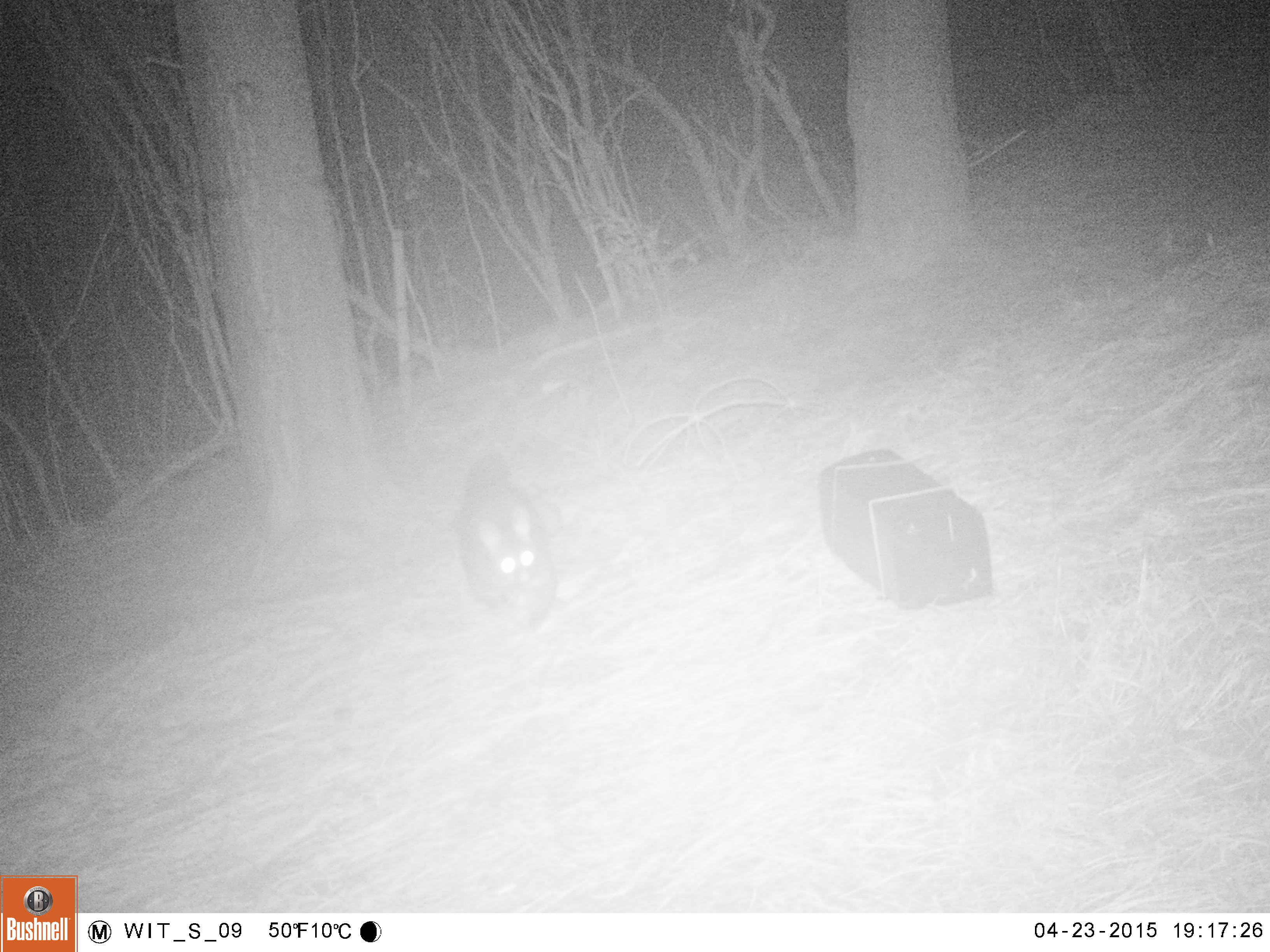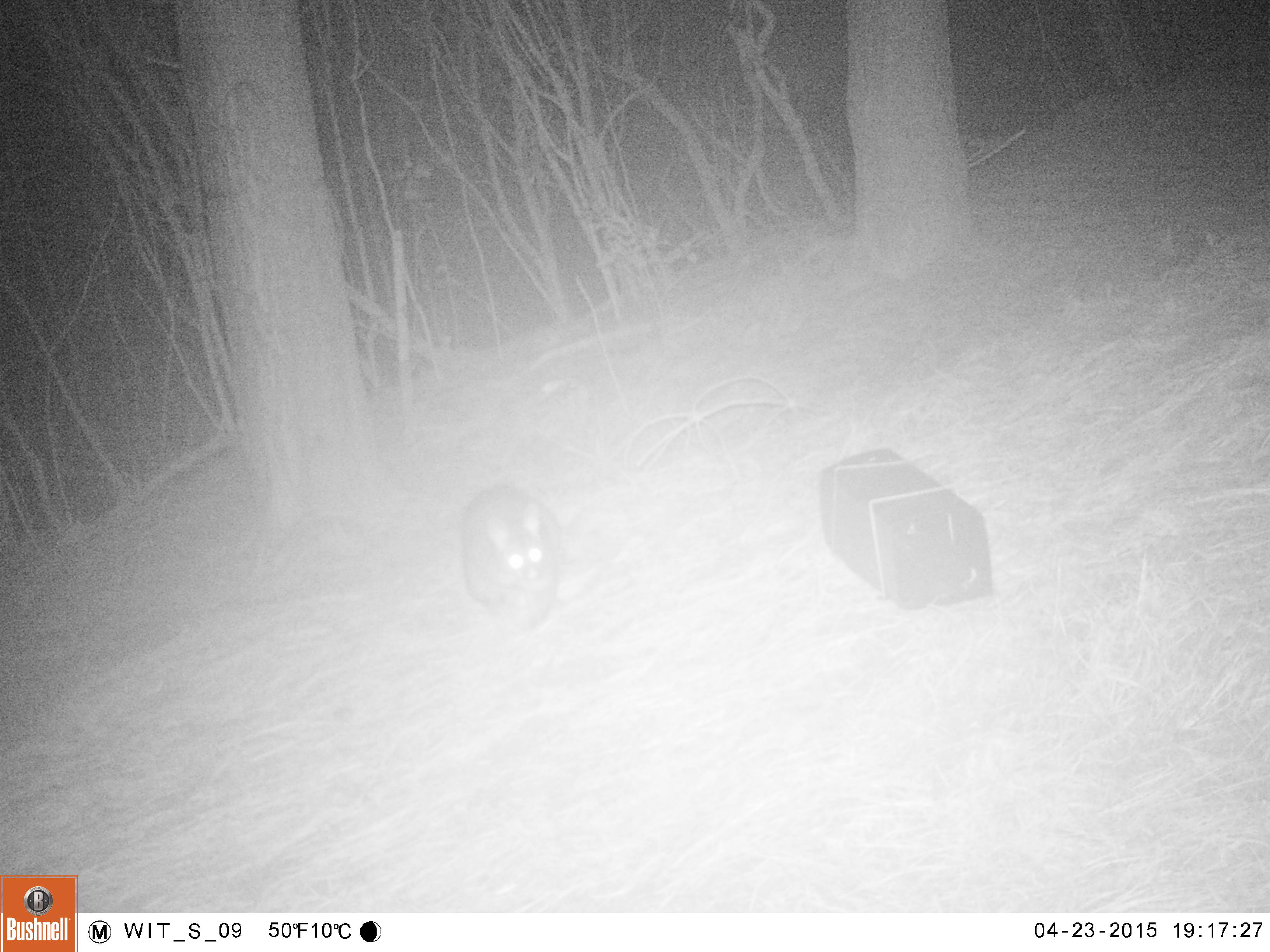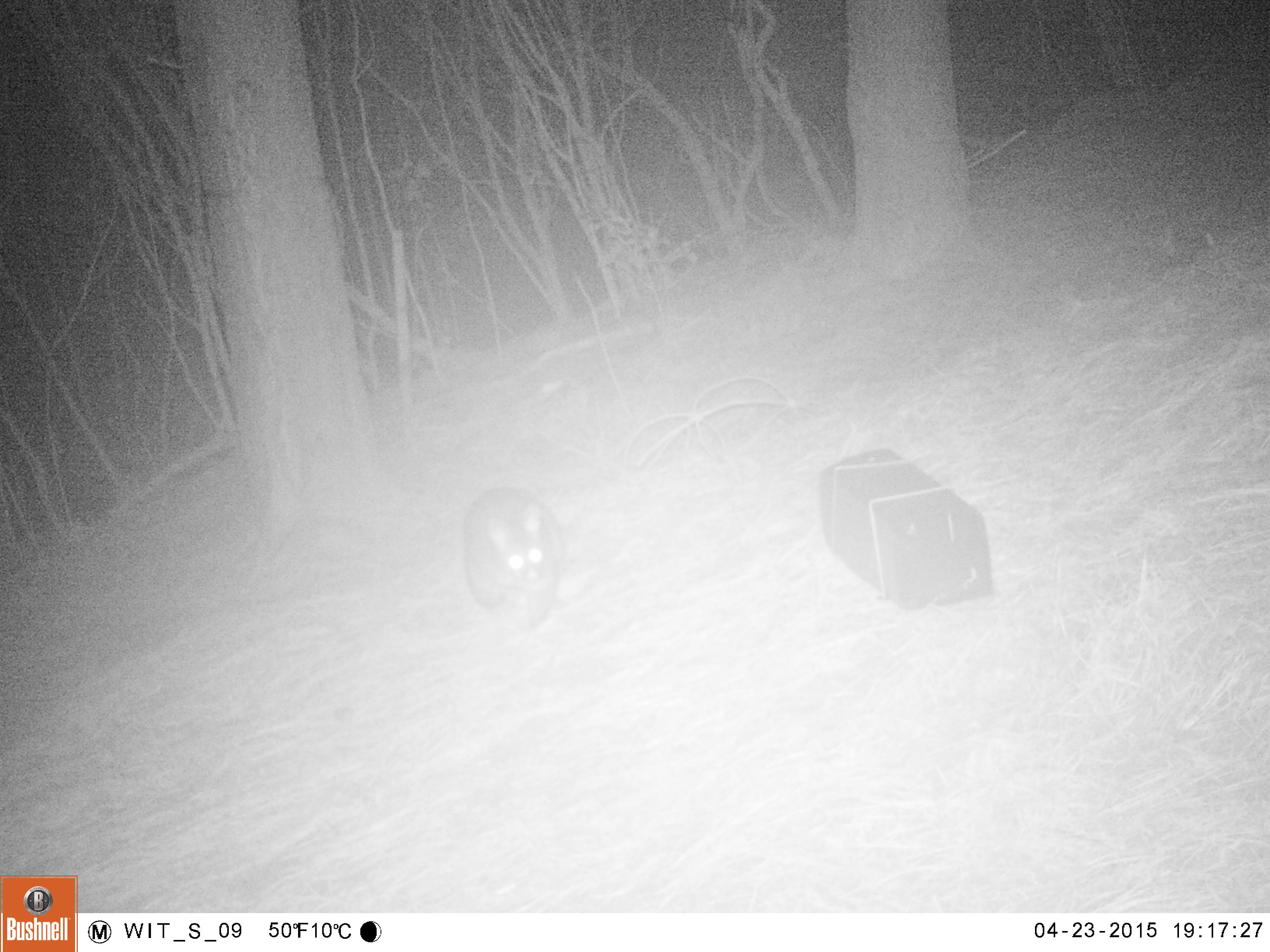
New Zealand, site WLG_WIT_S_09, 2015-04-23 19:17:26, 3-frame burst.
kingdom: Animalia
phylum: Chordata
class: Mammalia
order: Diprotodontia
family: Phalangeridae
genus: Trichosurus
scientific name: Trichosurus vulpecula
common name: common brushtail possum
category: possum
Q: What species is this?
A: Possum (common brushtail possum) (Trichosurus vulpecula).